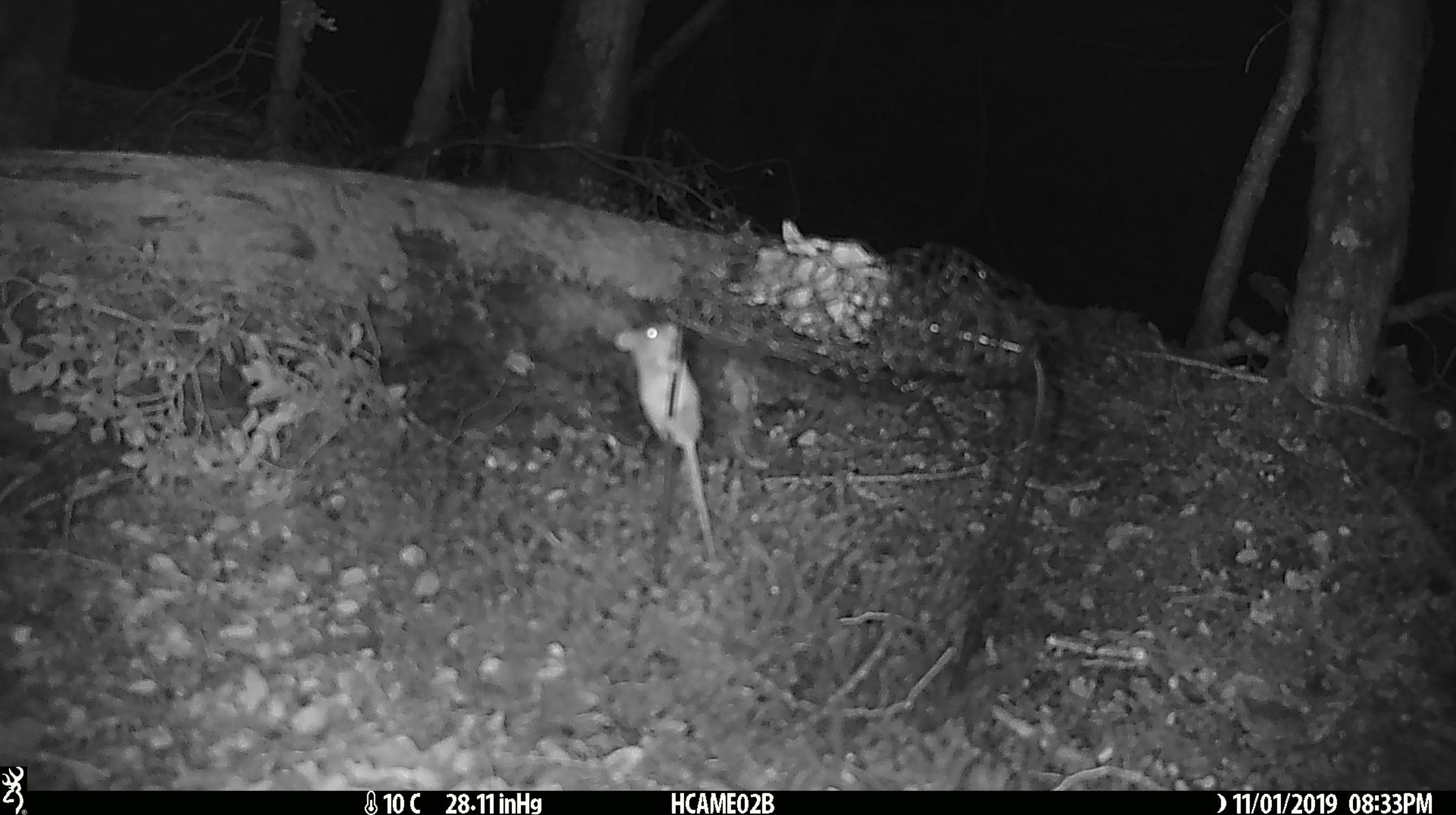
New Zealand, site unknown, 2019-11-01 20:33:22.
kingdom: Animalia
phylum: Chordata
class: Mammalia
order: Rodentia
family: Muridae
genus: Mus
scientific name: Mus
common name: mouse